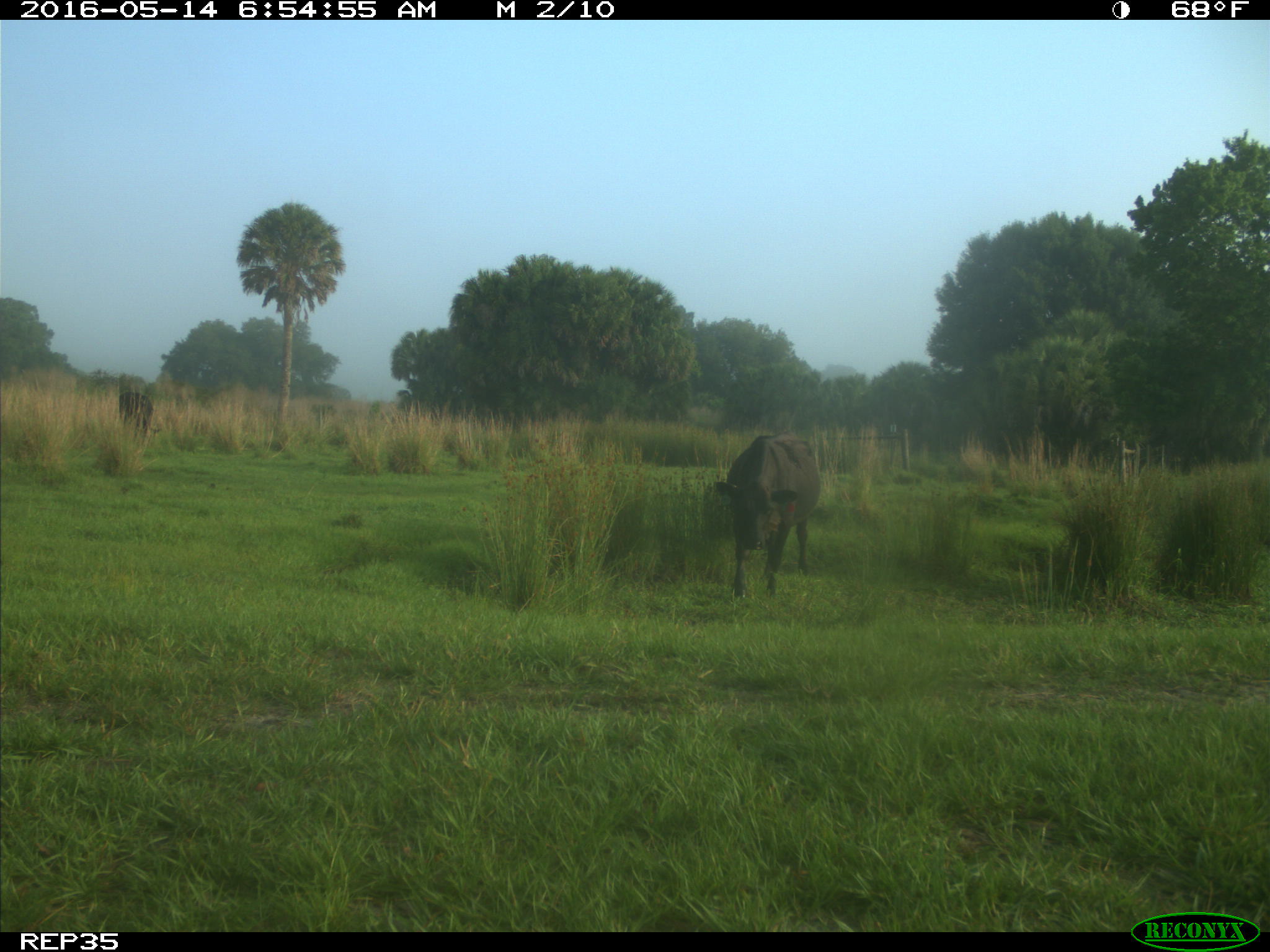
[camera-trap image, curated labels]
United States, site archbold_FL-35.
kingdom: Animalia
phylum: Chordata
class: Mammalia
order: Artiodactyla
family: Bovidae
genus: Bos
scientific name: Bos taurus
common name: domestic cow